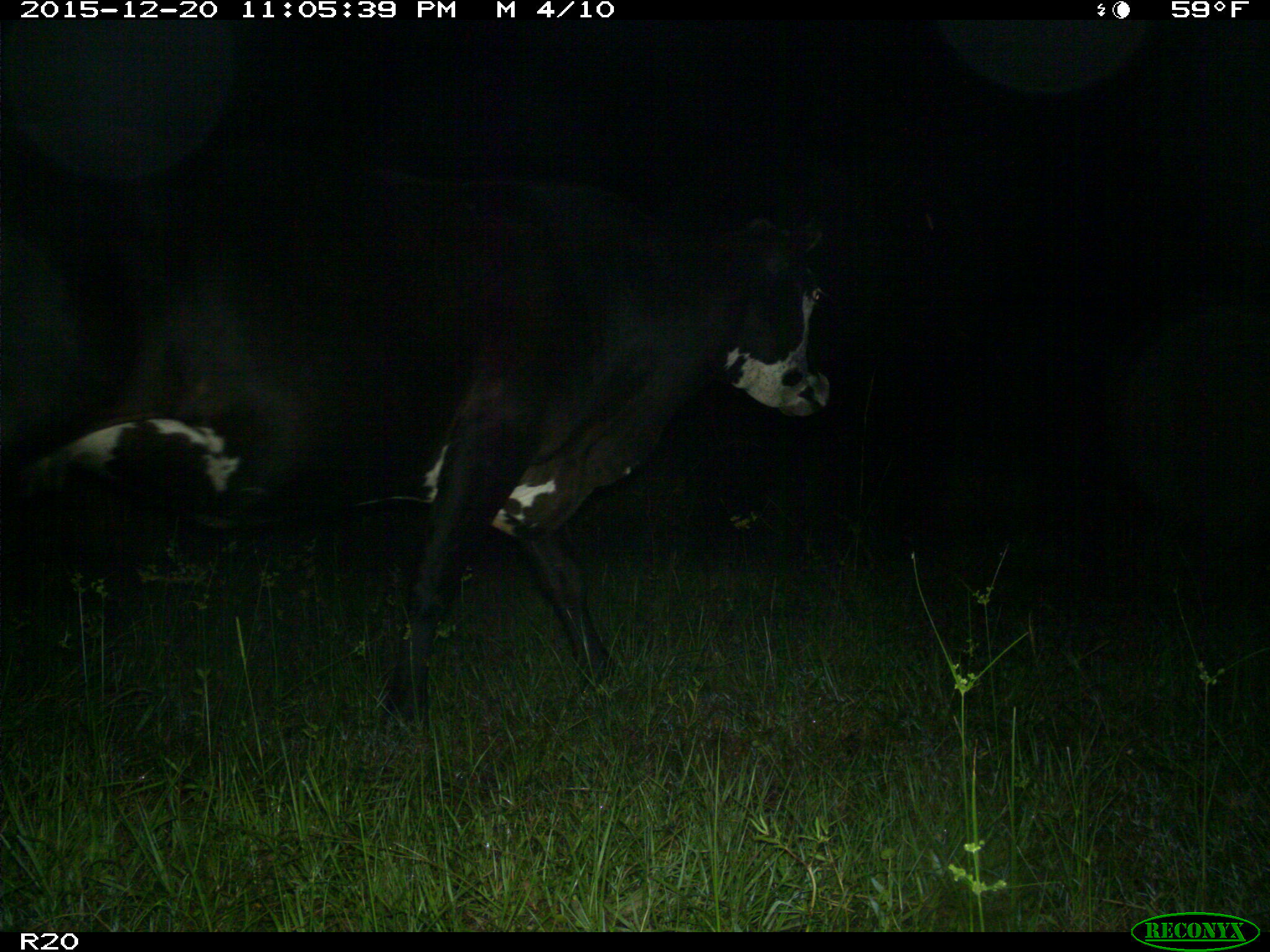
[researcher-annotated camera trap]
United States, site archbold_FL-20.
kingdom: Animalia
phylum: Chordata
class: Mammalia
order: Artiodactyla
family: Bovidae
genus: Bos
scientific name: Bos taurus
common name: domestic cow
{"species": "Bos taurus (domestic cow)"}